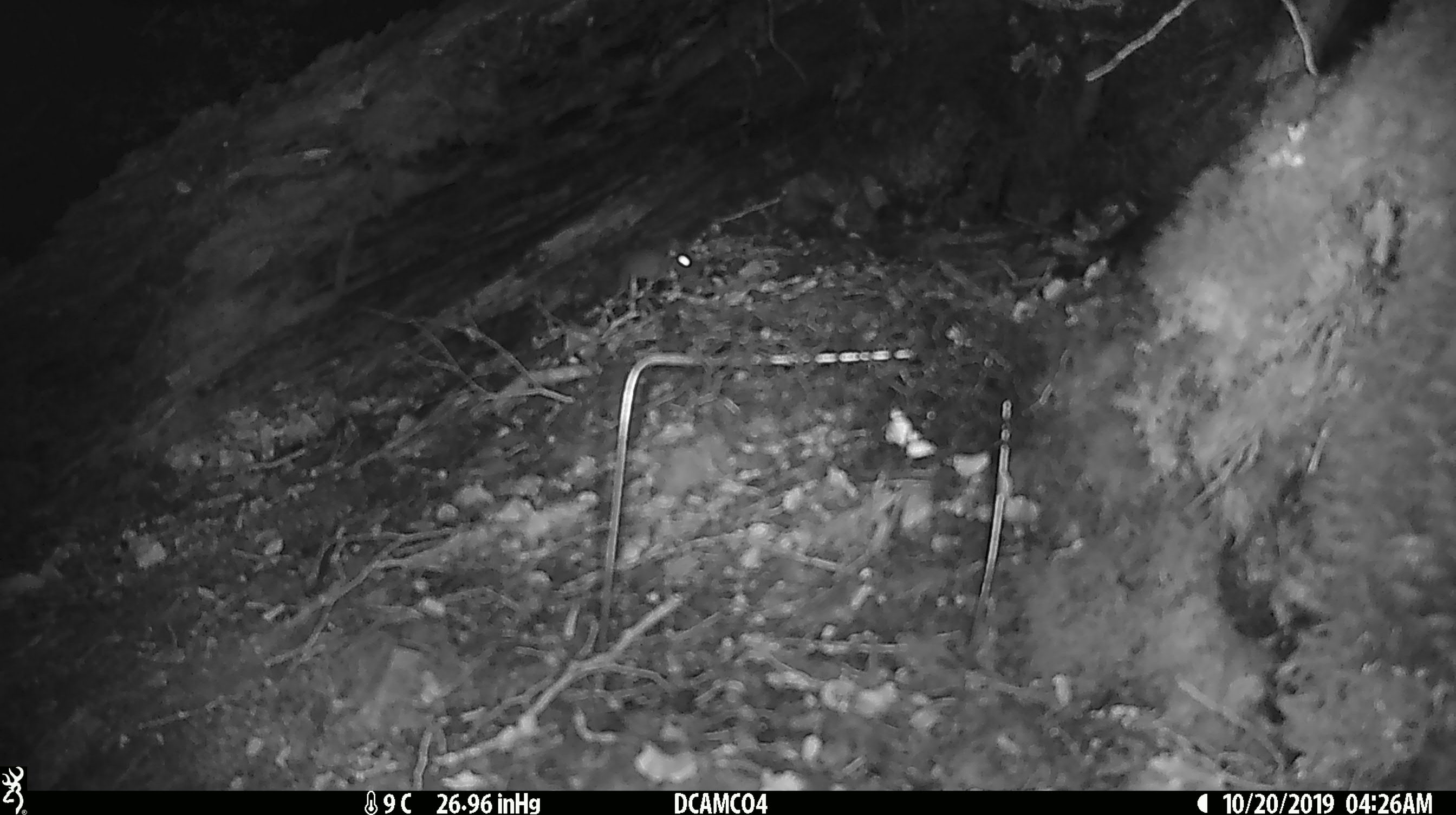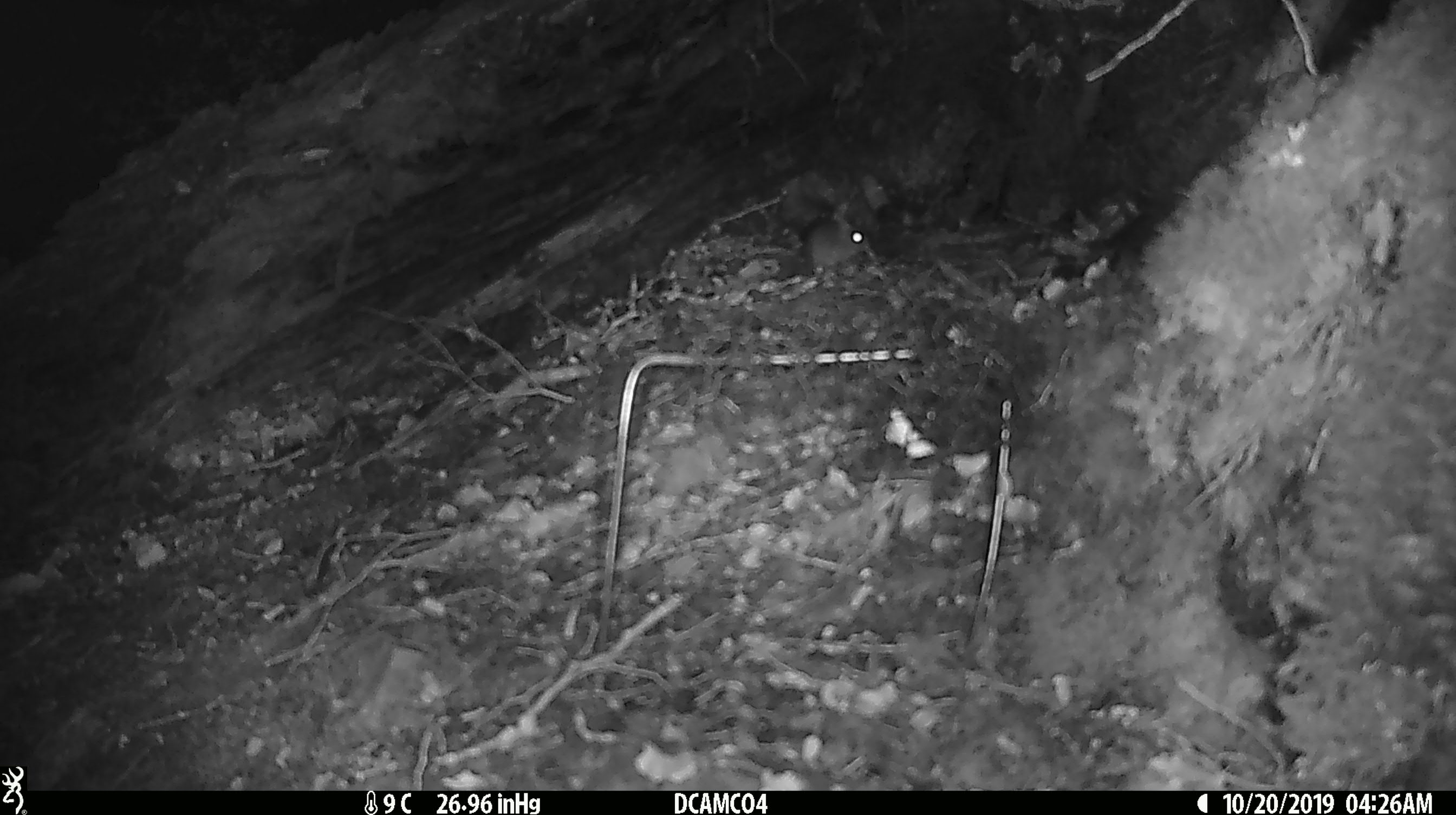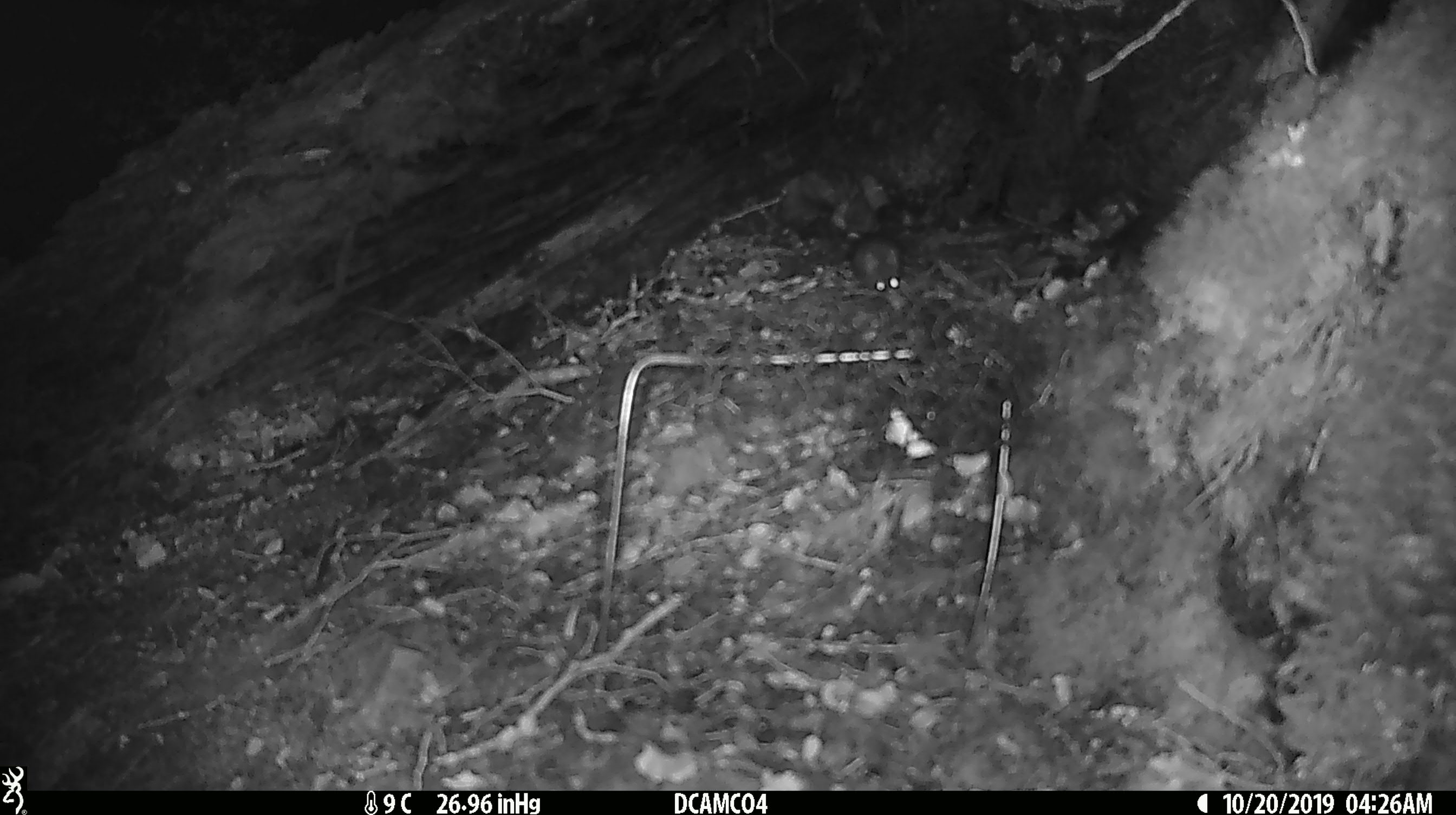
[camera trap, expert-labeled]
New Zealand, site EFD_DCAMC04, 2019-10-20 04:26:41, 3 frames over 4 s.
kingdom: Animalia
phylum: Chordata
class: Mammalia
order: Rodentia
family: Muridae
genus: Mus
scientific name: Mus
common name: mouse